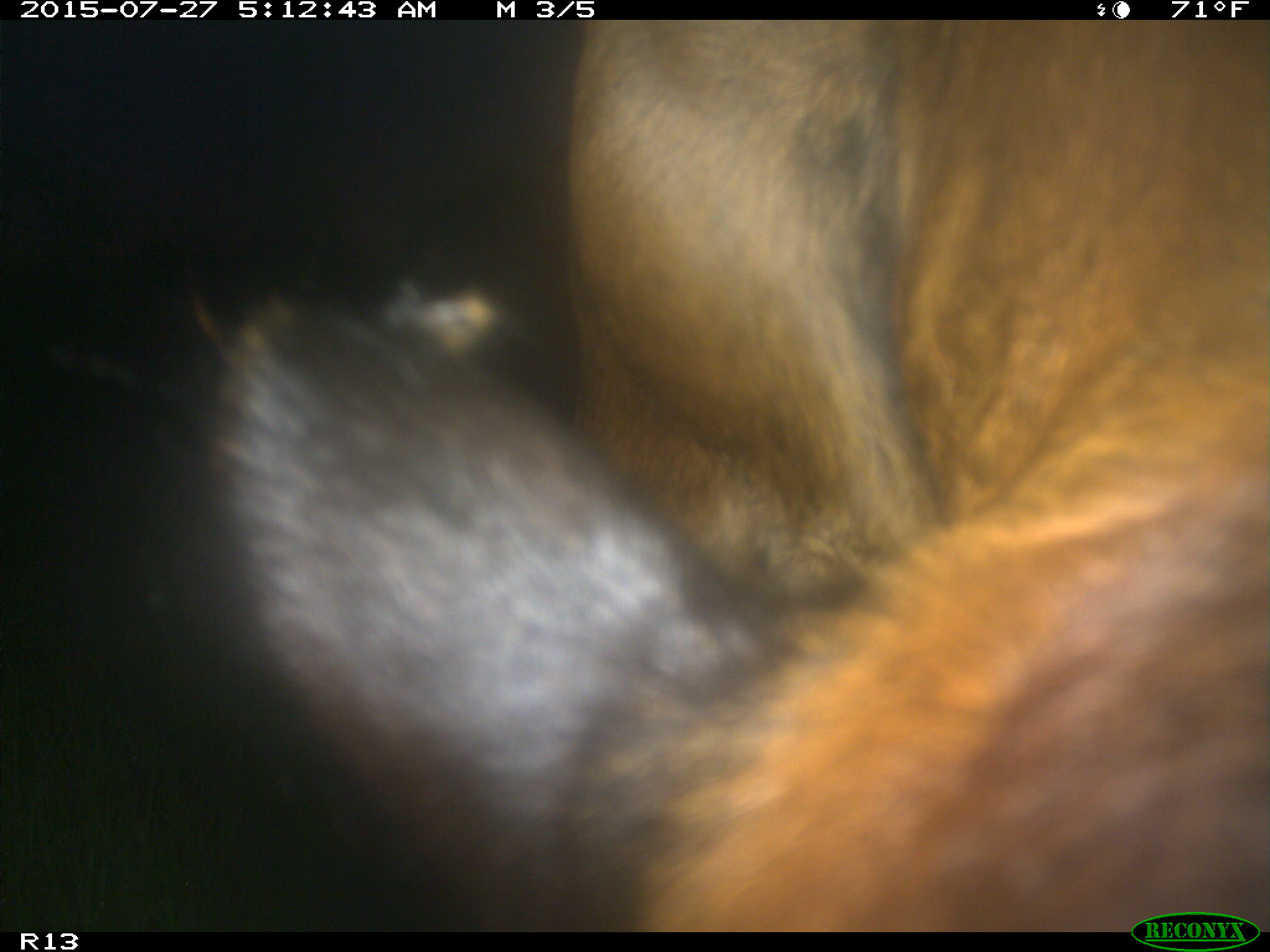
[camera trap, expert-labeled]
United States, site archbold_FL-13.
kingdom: Animalia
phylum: Chordata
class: Mammalia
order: Artiodactyla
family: Bovidae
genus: Bos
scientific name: Bos taurus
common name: domestic cow